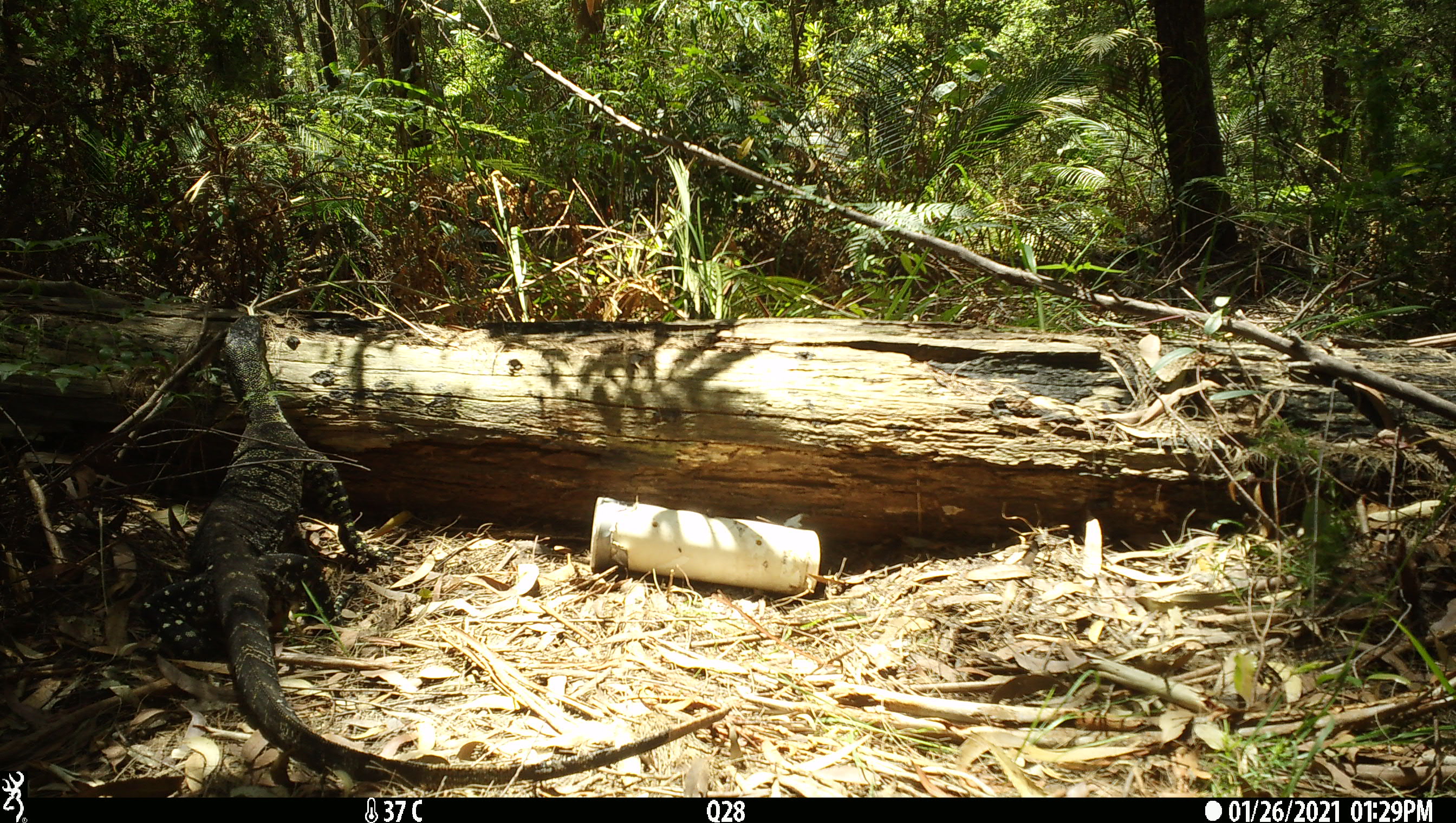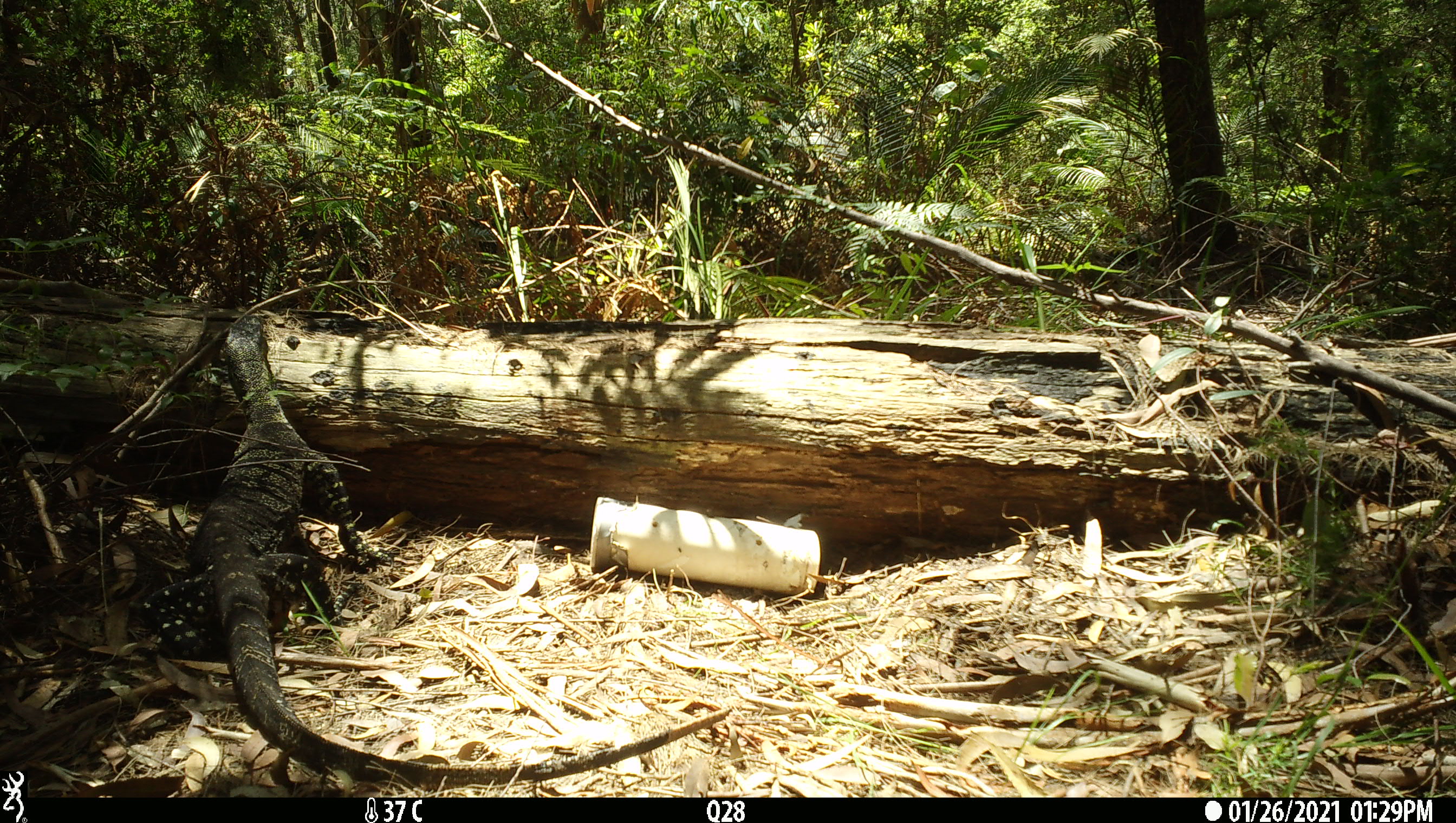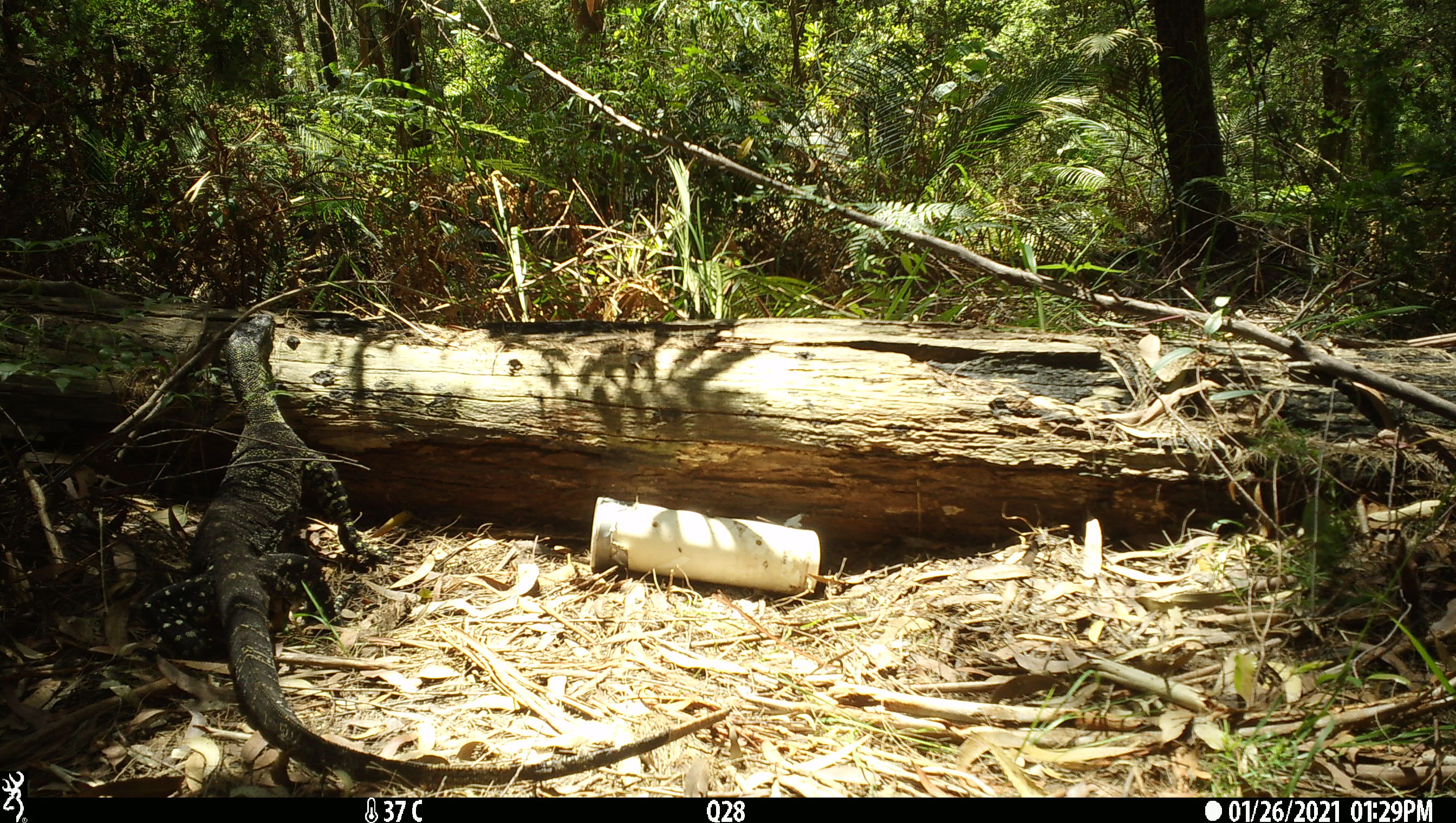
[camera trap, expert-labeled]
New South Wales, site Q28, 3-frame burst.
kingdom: Animalia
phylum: Chordata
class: Reptilia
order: Squamata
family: Varanidae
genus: Varanus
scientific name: Varanus varius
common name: lace monitor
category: goanna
Goanna (lace monitor) (Varanus varius).